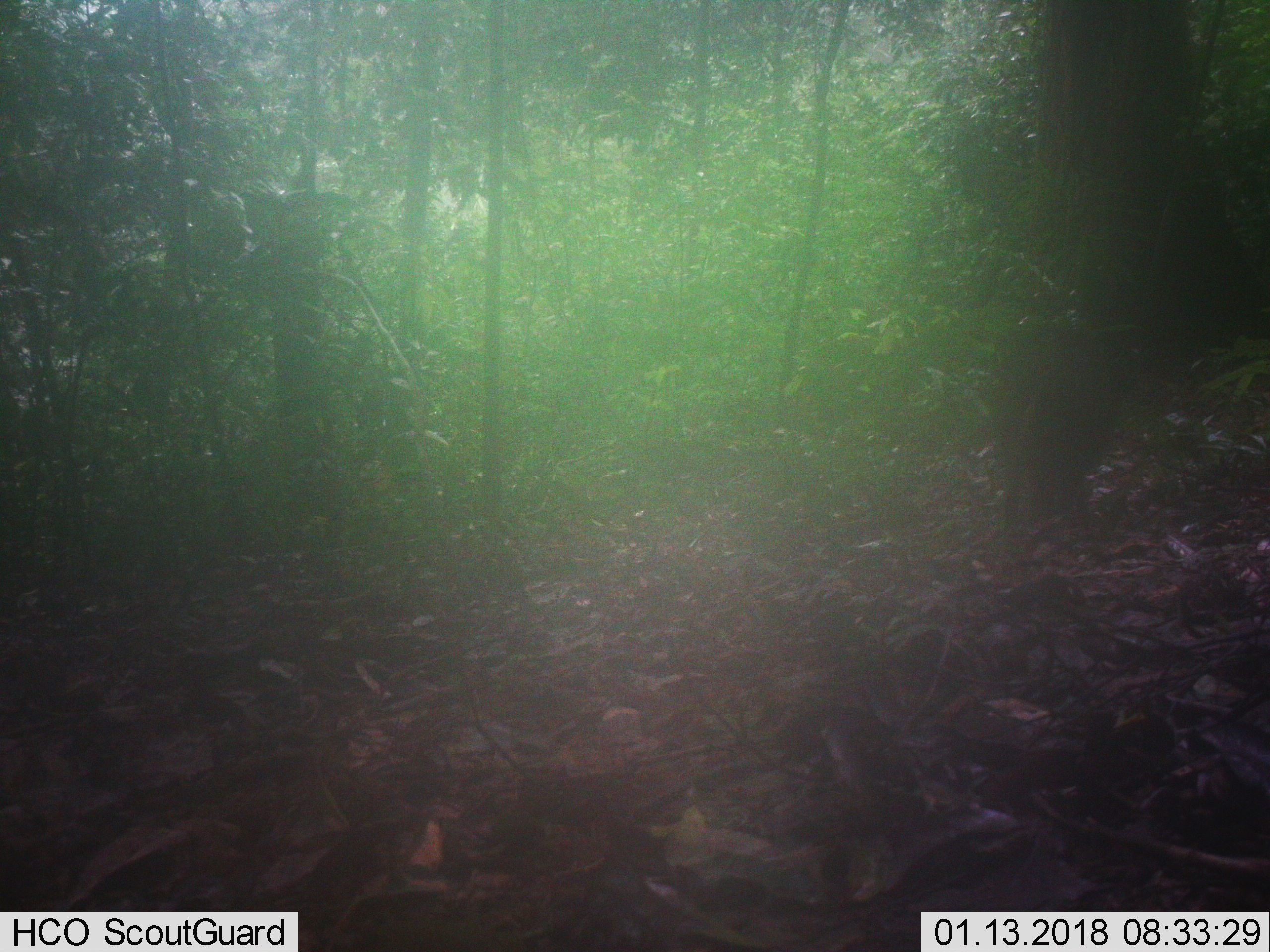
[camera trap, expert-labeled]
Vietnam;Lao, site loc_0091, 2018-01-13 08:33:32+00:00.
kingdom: Animalia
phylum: Chordata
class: Mammalia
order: Artiodactyla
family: Suidae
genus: Sus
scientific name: Sus scrofa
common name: eurasian wild pig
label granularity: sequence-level